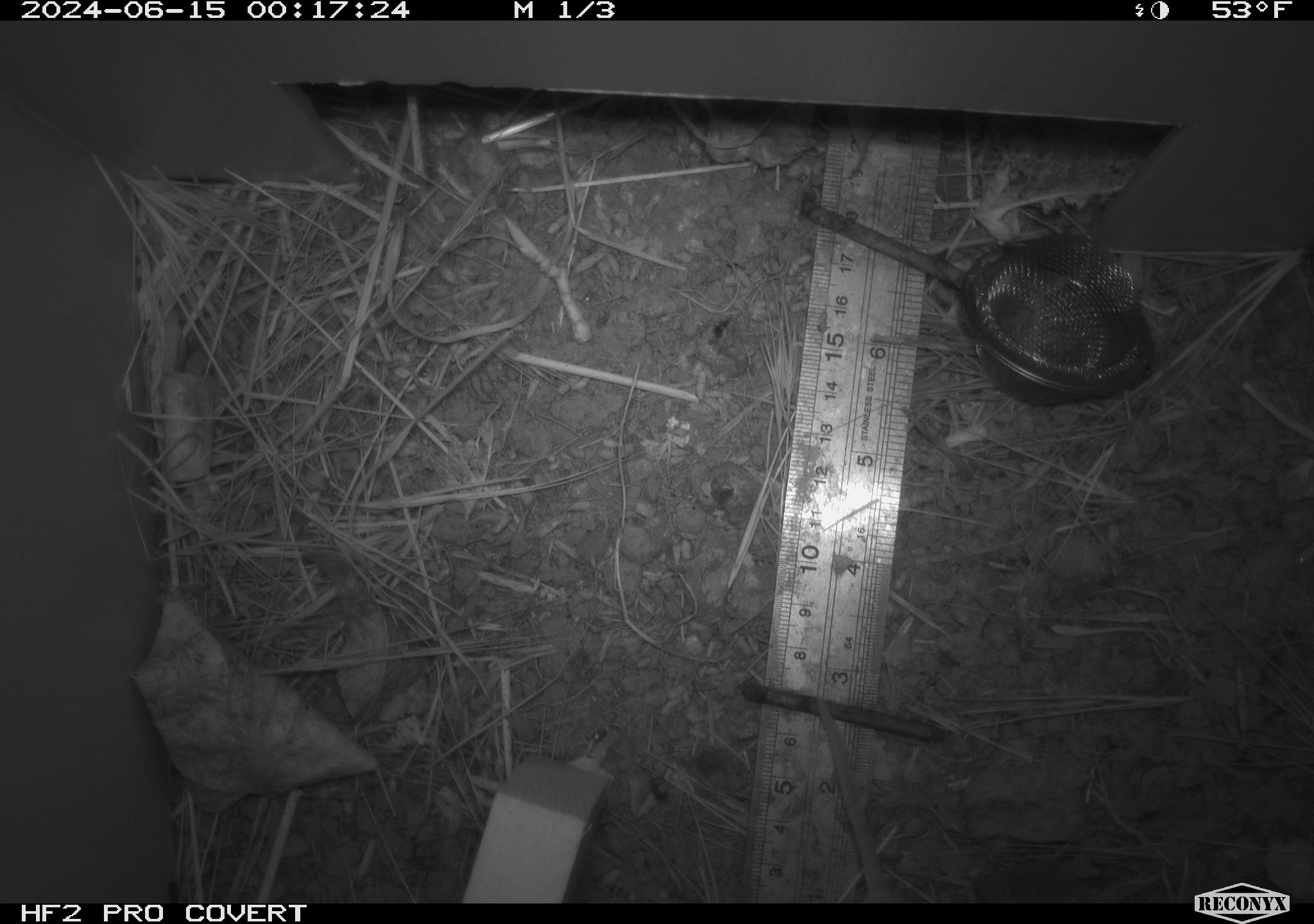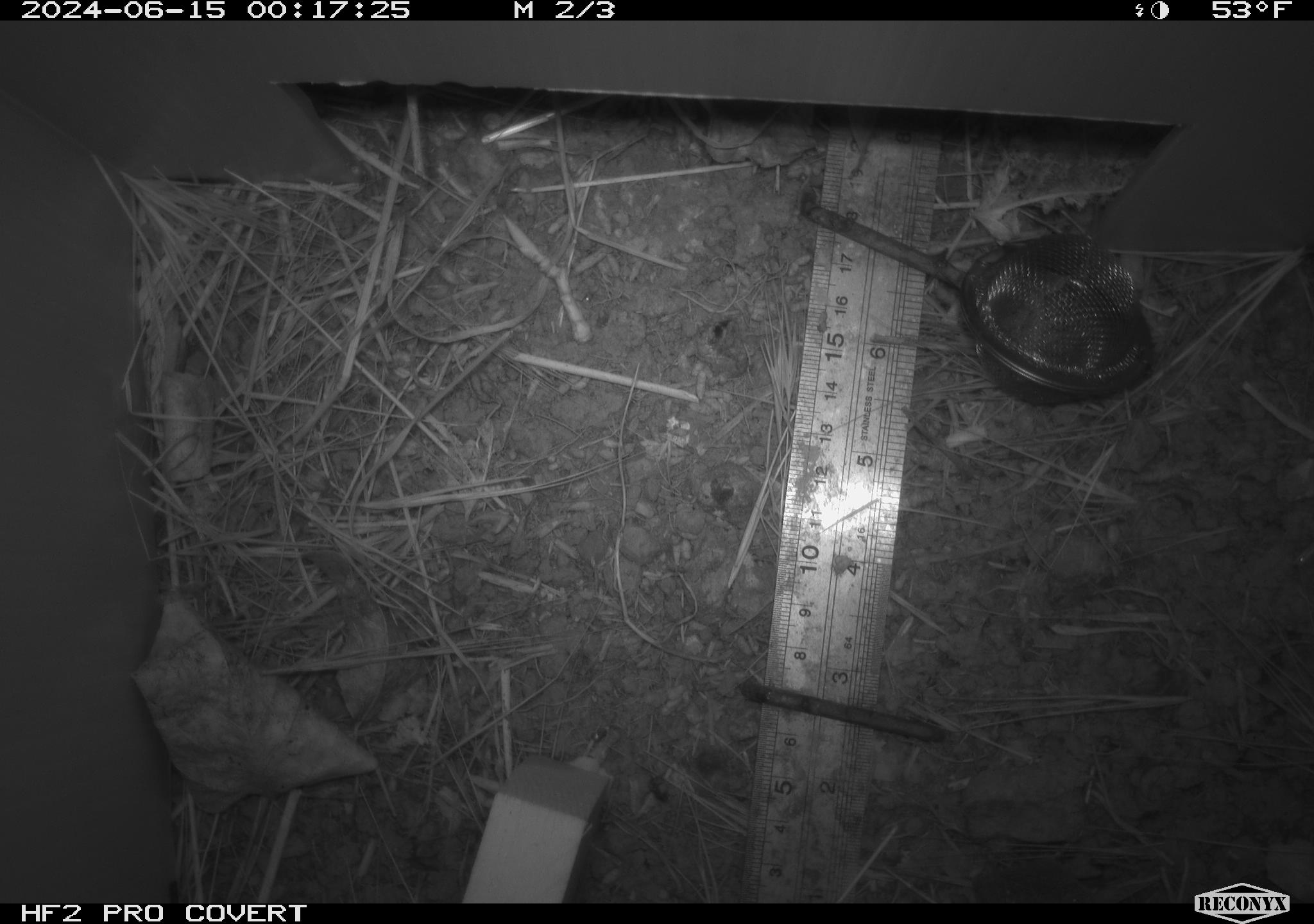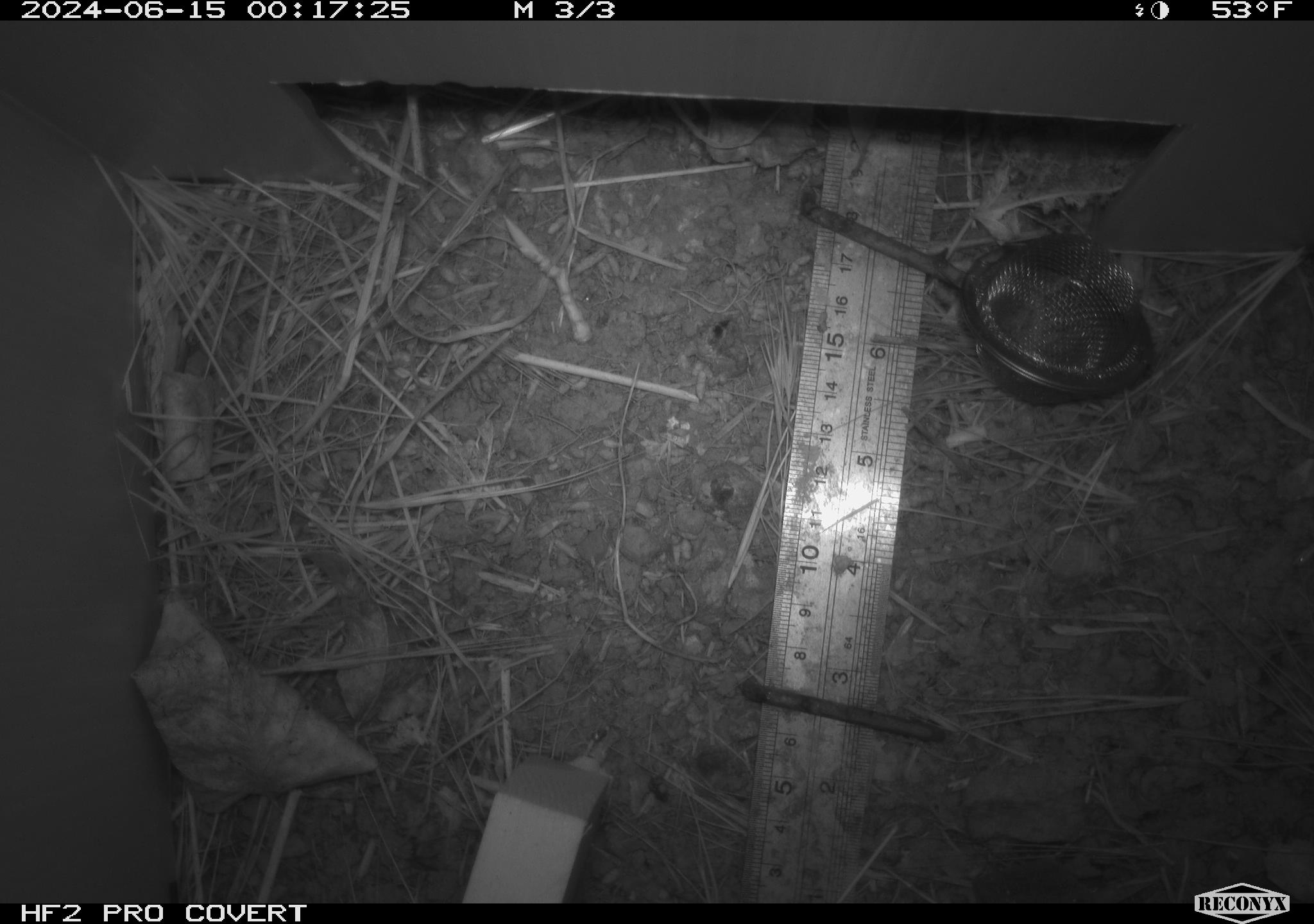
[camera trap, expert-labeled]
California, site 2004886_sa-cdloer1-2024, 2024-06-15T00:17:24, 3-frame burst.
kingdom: Animalia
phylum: Chordata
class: Mammalia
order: Rodentia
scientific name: Rodentia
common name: mouse species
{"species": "mouse species (Rodentia)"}